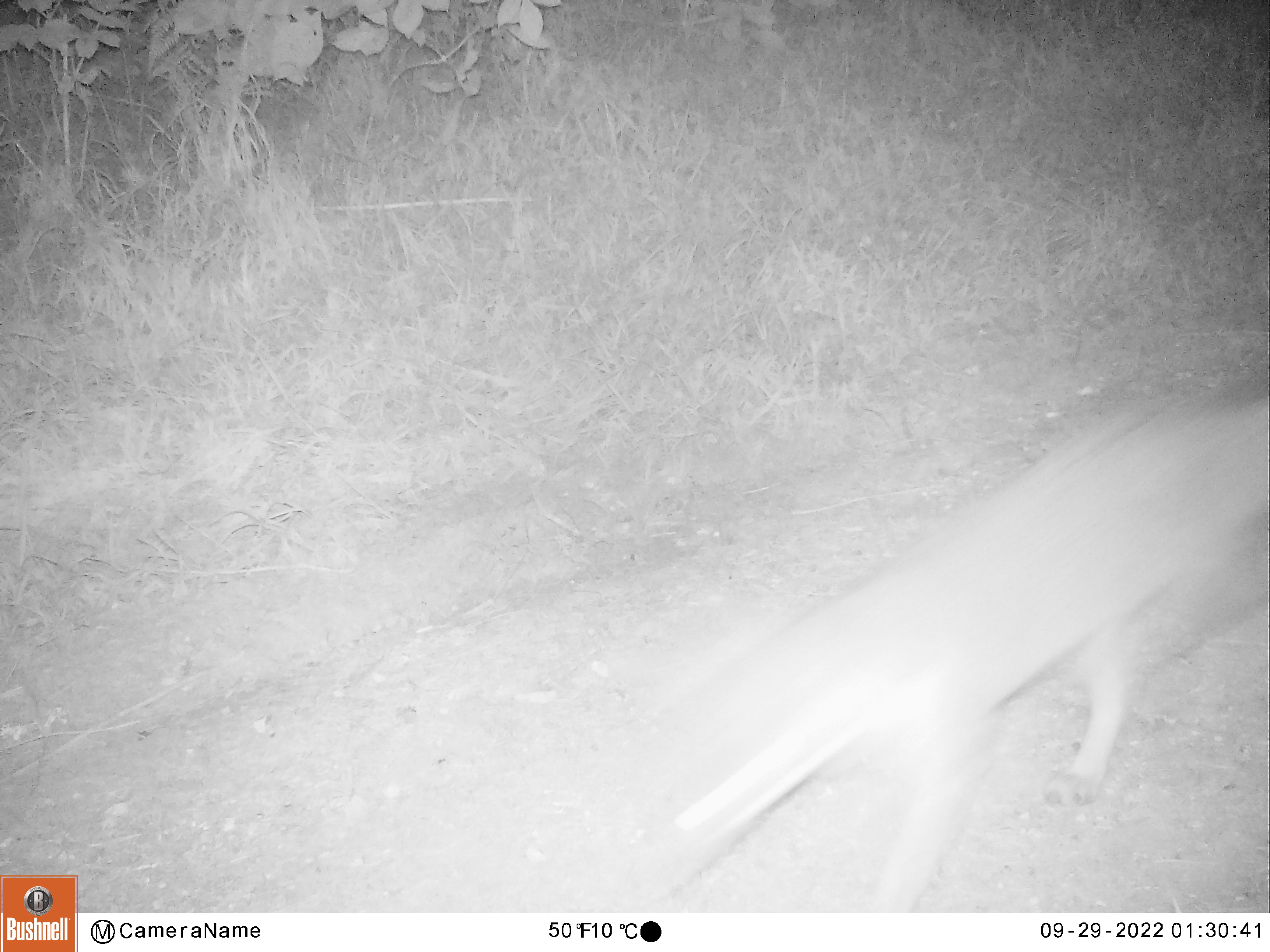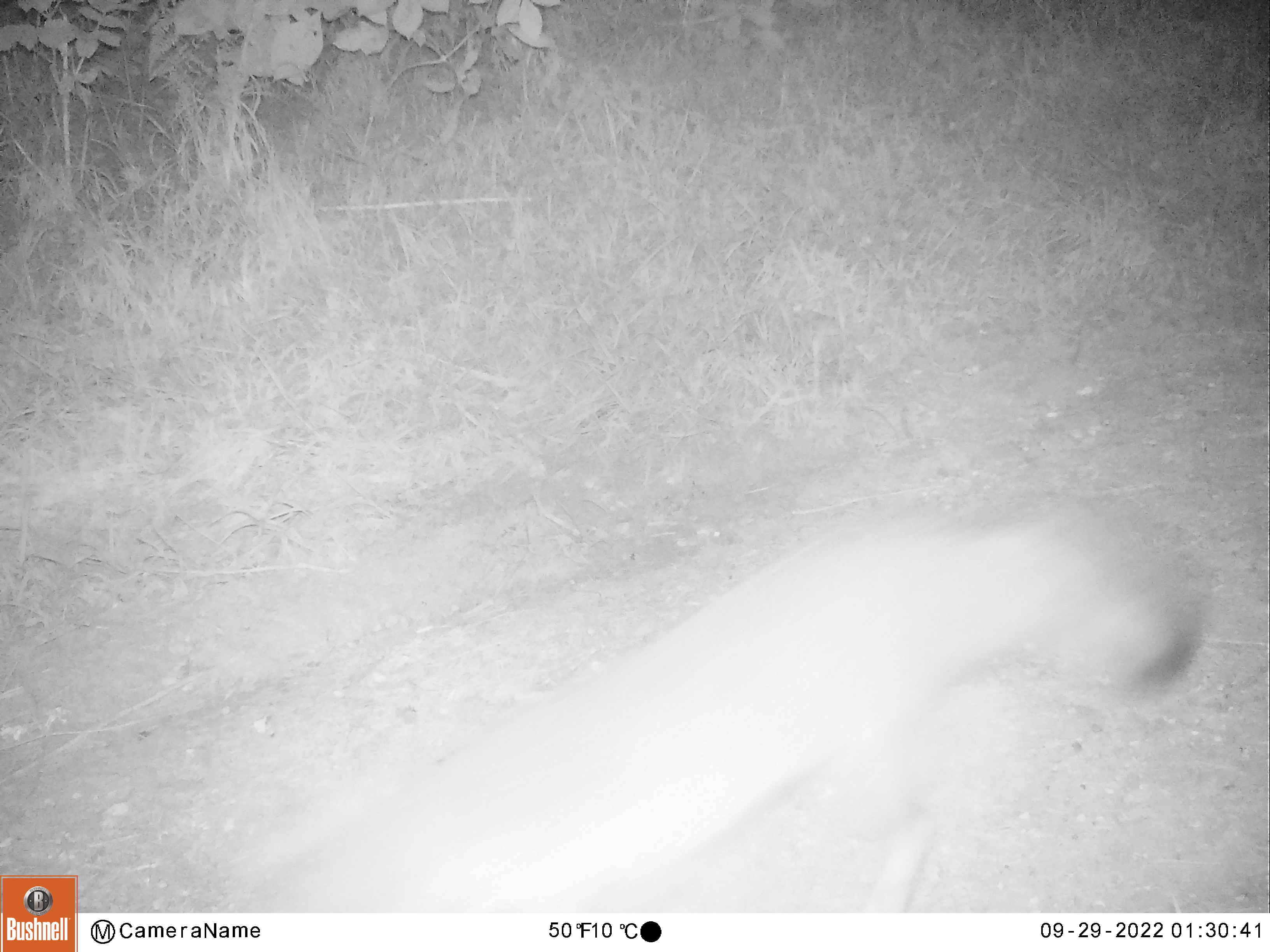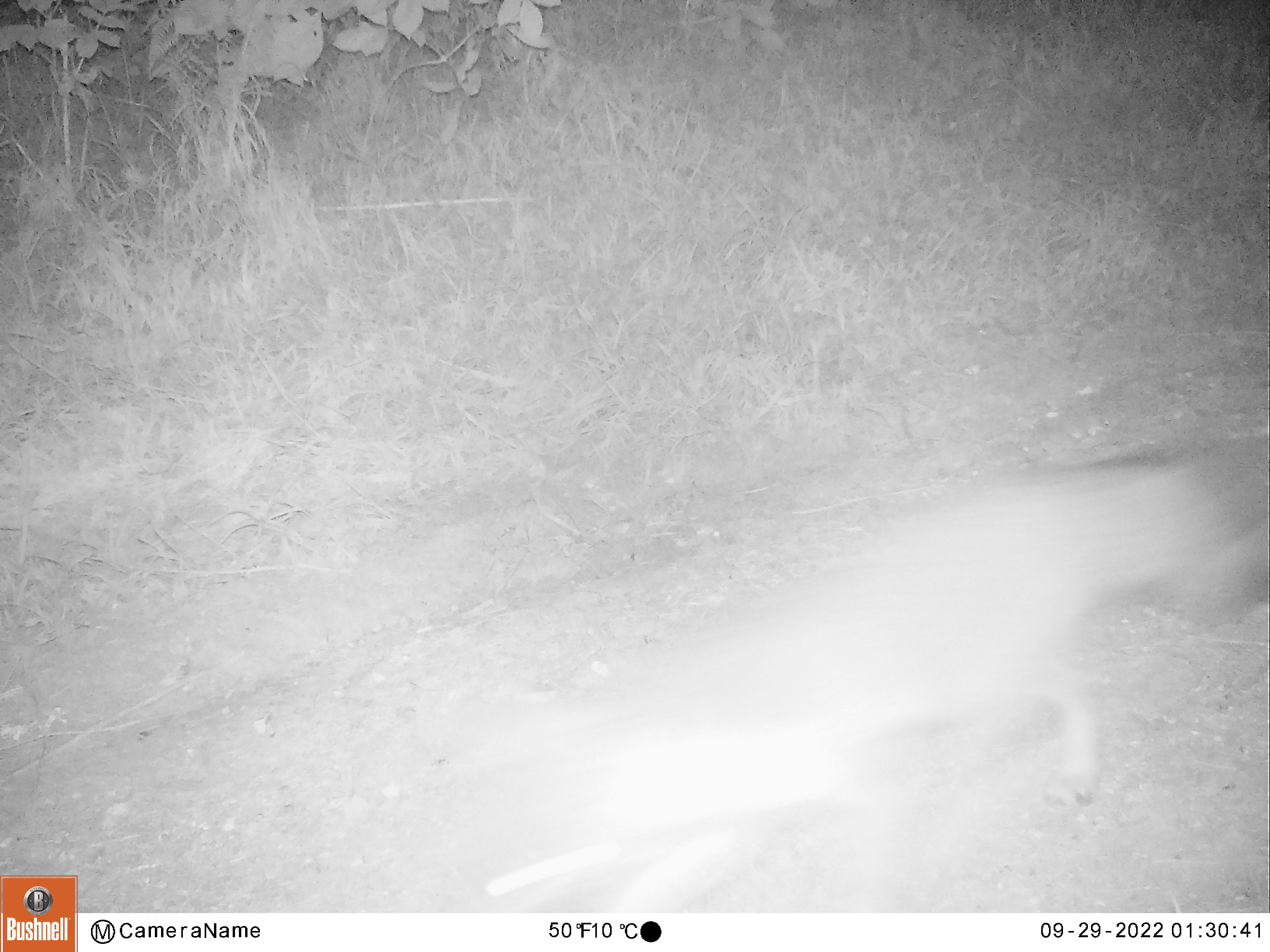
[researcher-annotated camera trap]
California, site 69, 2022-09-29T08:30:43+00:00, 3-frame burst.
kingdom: Animalia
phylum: Chordata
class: Mammalia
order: Carnivora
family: Canidae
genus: Urocyon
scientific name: Urocyon cinereoargenteus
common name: gray fox